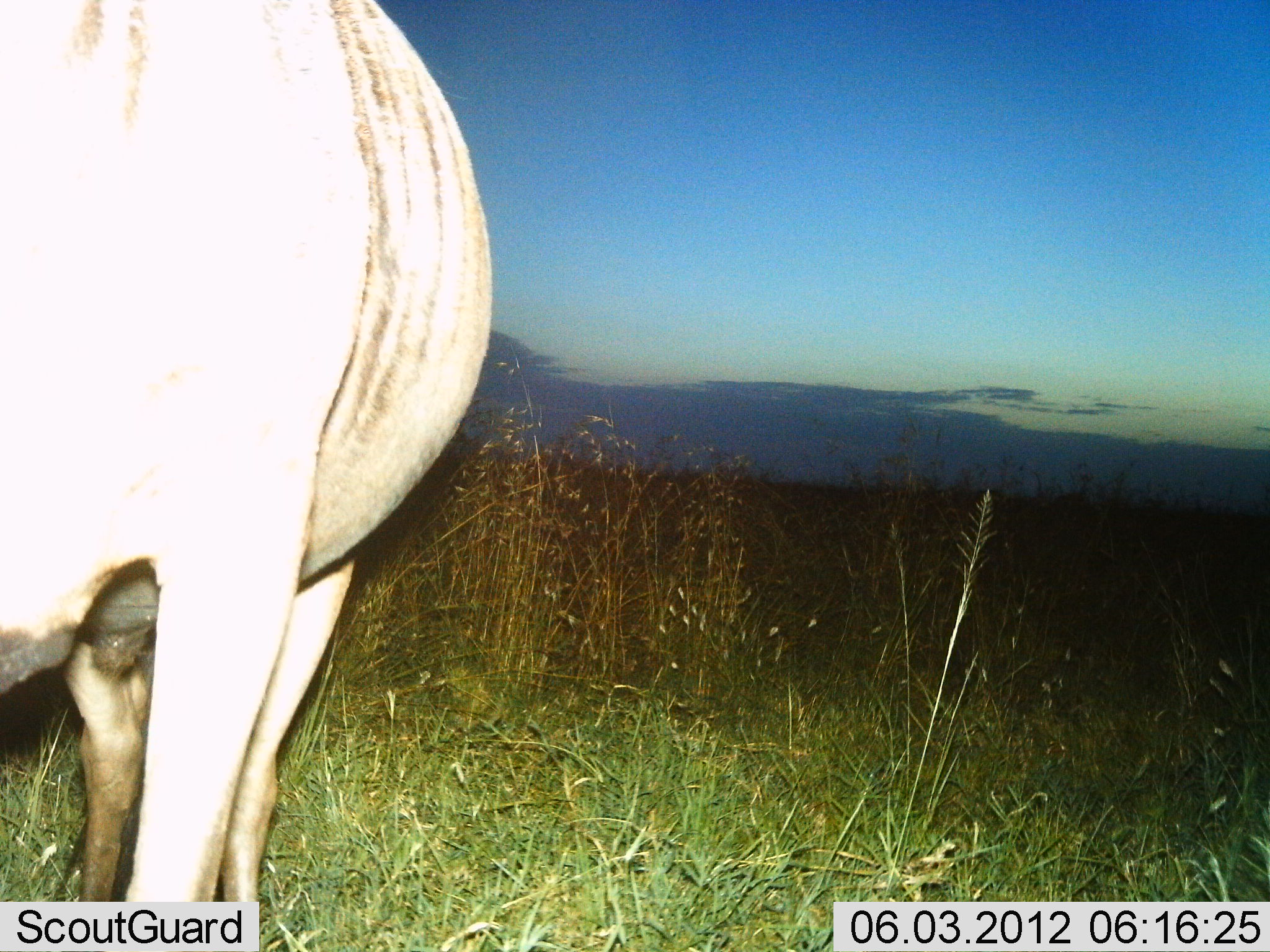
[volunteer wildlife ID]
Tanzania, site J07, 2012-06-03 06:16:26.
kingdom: Animalia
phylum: Chordata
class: Mammalia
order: Artiodactyla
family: Bovidae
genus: Connochaetes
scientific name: Connochaetes taurinus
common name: blue wildebeest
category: wildebeest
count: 1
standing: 100%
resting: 0%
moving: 0%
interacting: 0%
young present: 0%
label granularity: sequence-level